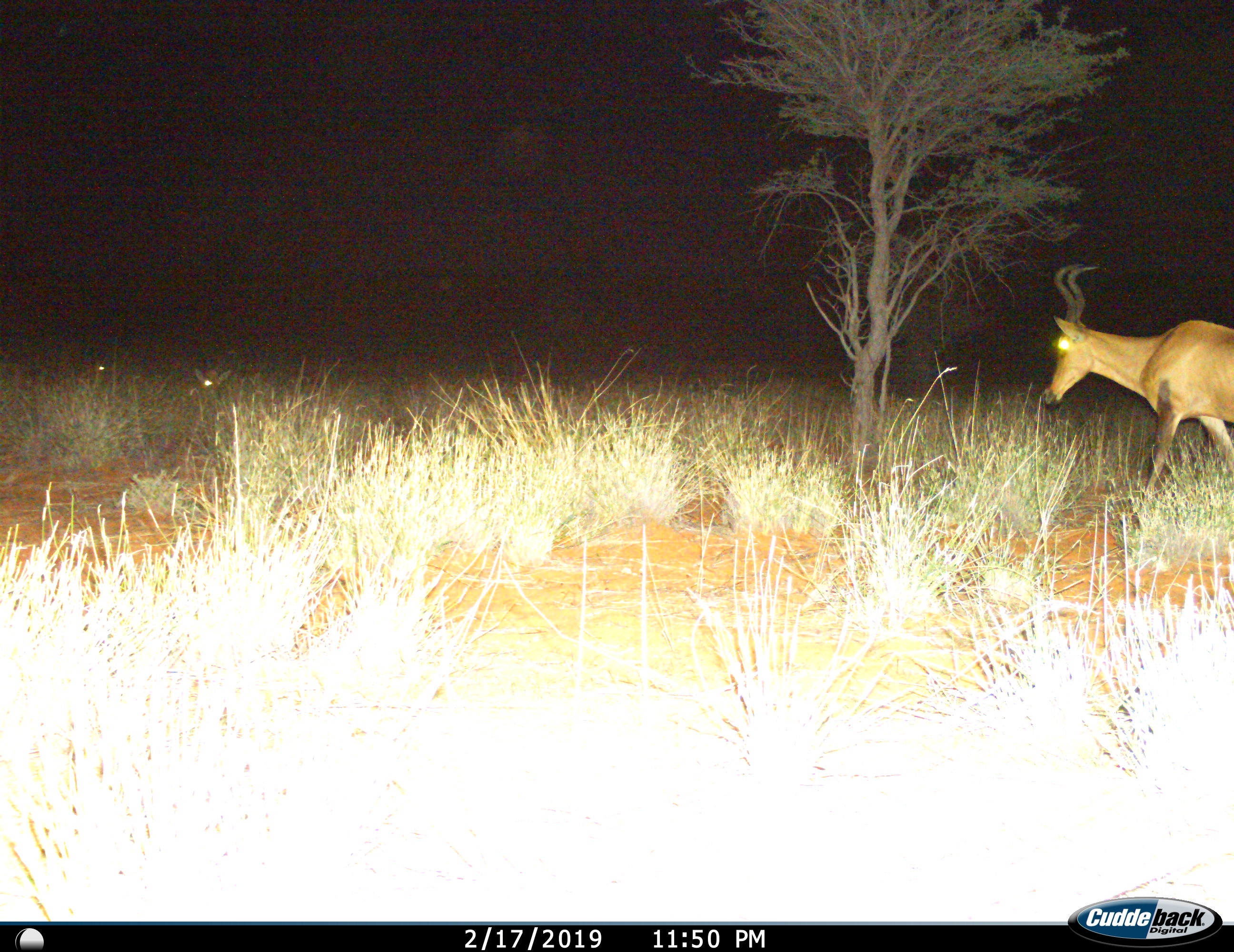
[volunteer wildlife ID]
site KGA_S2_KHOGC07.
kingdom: Animalia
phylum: Chordata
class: Mammalia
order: Artiodactyla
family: Bovidae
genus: Alcelaphus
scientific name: Alcelaphus buselaphus caama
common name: red hartebeest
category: hartebeestred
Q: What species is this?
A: Hartebeestred (red hartebeest) (Alcelaphus buselaphus caama).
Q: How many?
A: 2.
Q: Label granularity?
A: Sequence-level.